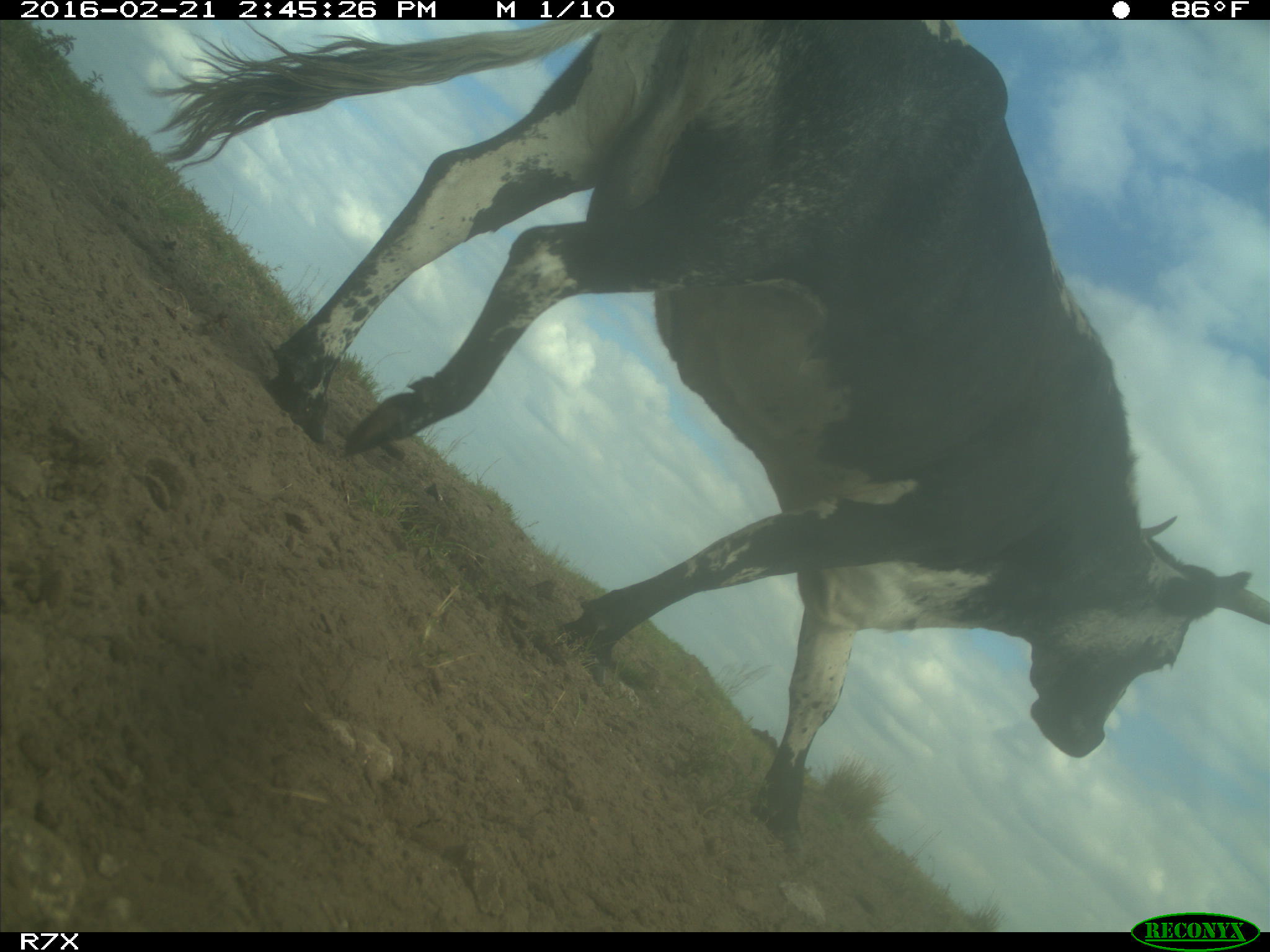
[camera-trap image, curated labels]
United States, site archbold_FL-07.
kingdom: Animalia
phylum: Chordata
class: Mammalia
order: Artiodactyla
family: Bovidae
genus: Bos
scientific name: Bos taurus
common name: domestic cow